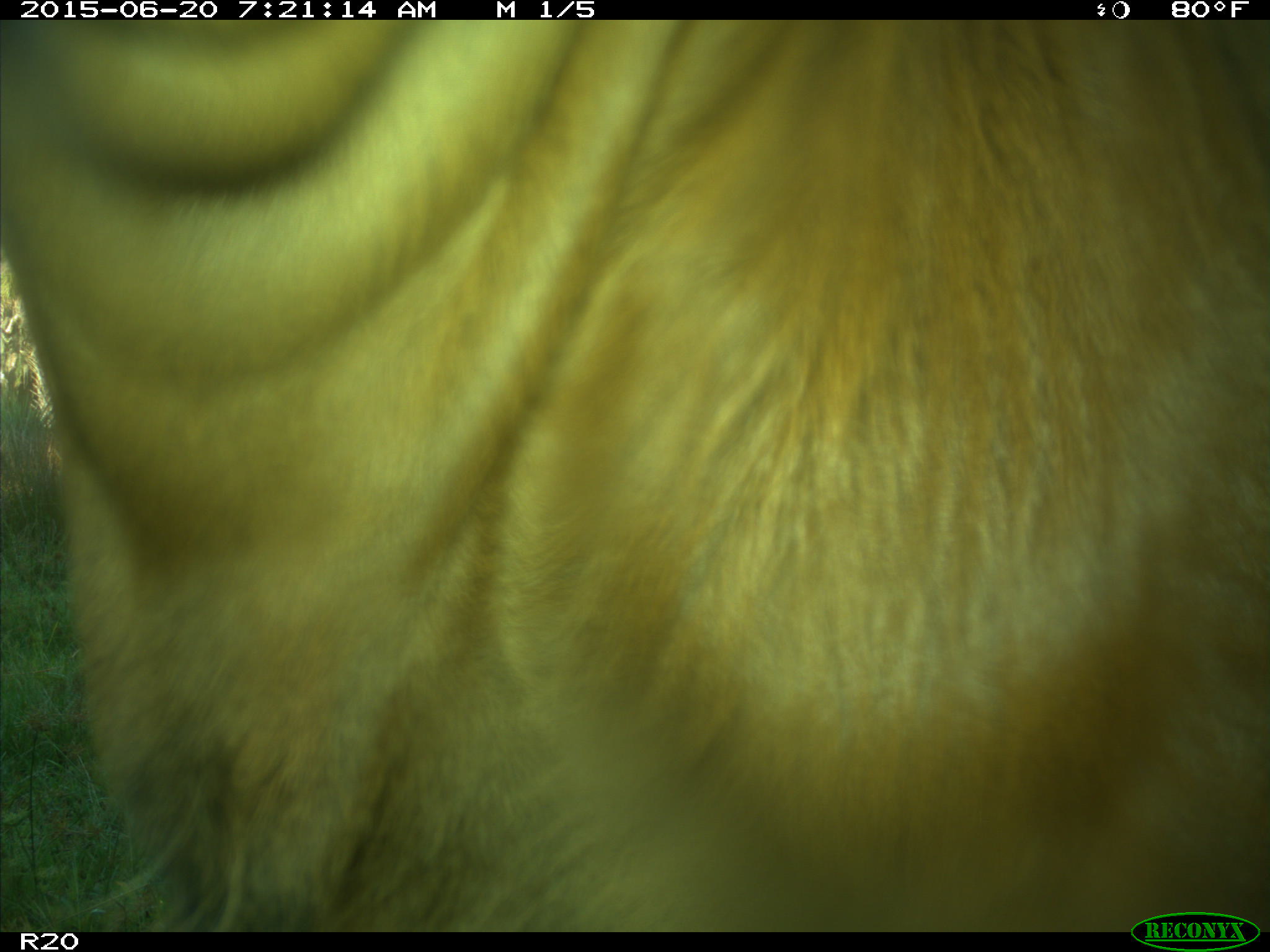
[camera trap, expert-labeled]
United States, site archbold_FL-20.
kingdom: Animalia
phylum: Chordata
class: Mammalia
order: Artiodactyla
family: Bovidae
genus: Bos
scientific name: Bos taurus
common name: domestic cow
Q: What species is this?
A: Bos taurus (domestic cow).